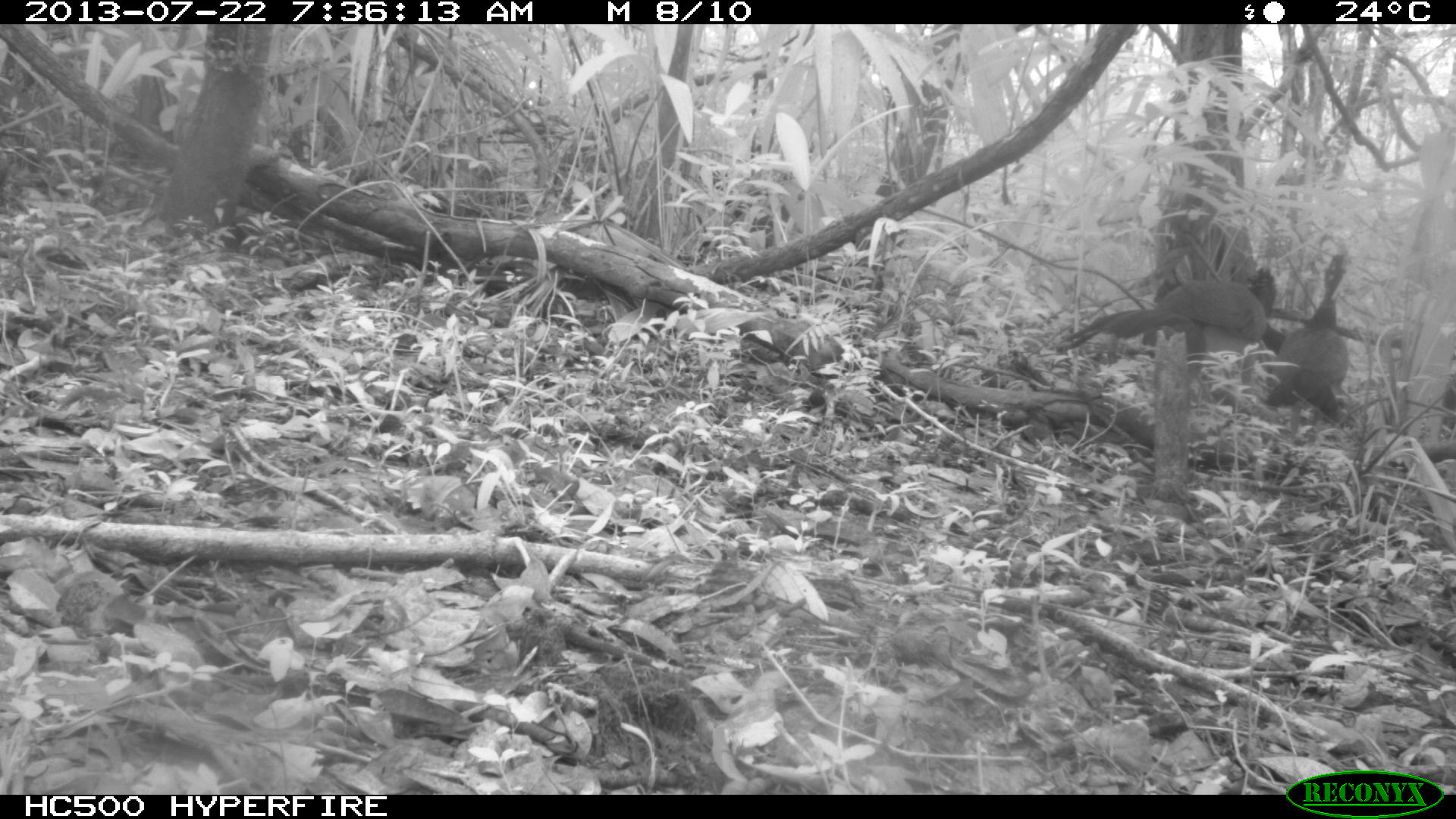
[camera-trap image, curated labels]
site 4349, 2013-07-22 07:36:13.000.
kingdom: Animalia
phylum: Chordata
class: Aves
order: Galliformes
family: Cracidae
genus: Crax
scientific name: Crax rubra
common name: great curassow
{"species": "Crax rubra (great curassow)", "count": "3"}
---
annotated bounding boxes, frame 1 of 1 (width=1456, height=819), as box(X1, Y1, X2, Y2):
crax rubra: box(1057, 262, 1276, 381); box(1260, 246, 1349, 436)